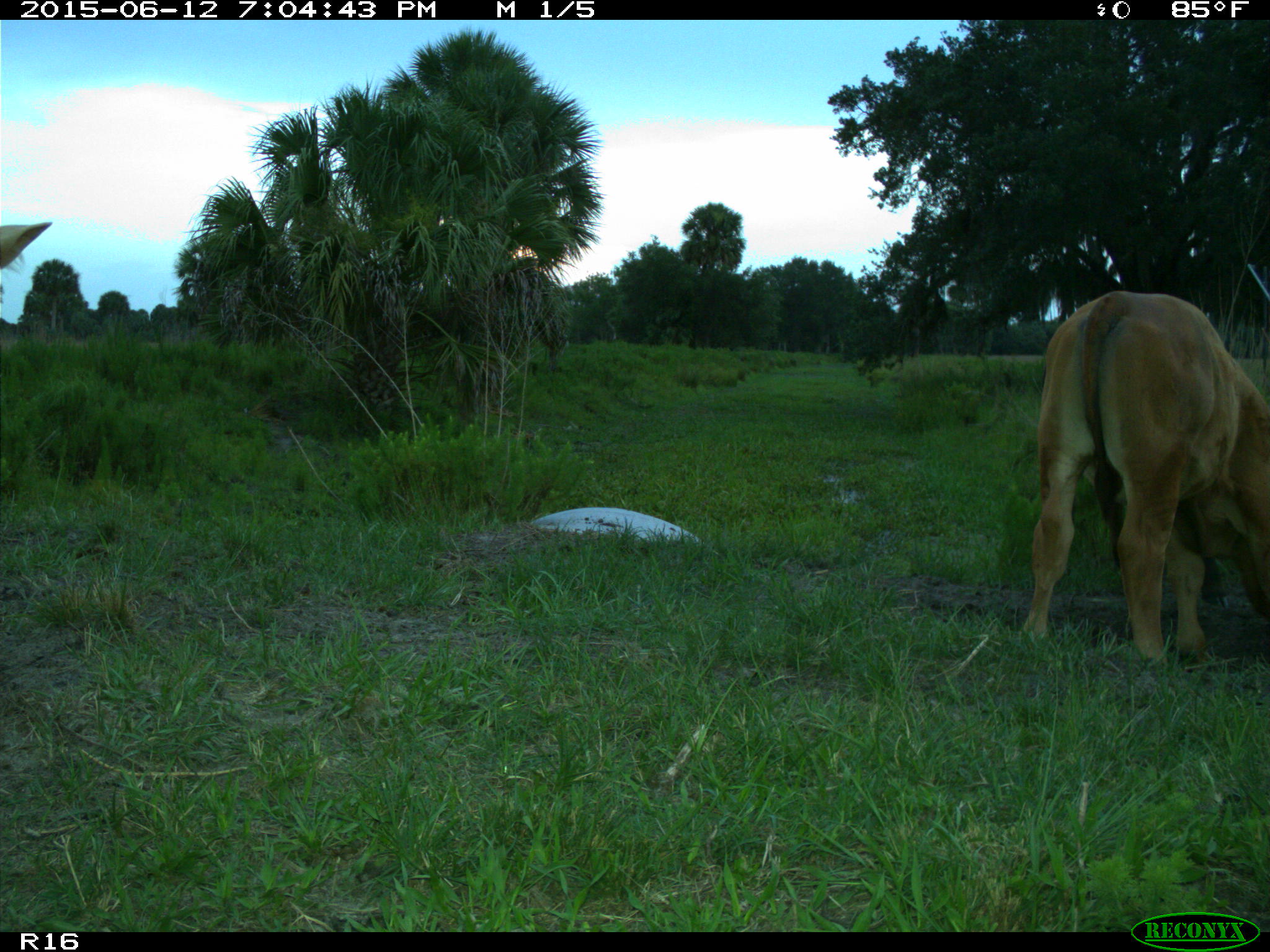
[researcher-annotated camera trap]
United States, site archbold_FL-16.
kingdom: Animalia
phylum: Chordata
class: Mammalia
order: Artiodactyla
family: Bovidae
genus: Bos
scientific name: Bos taurus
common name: domestic cow